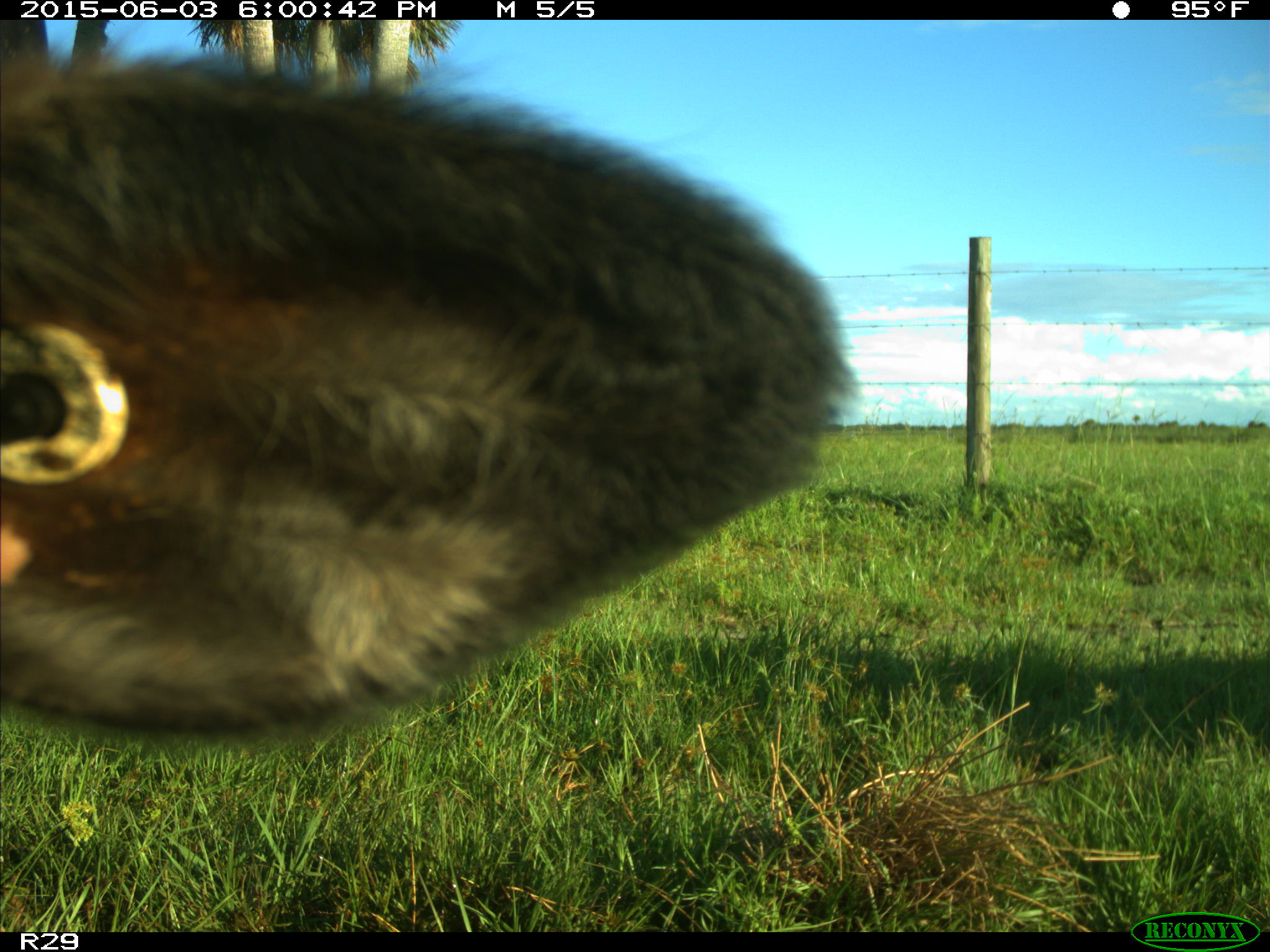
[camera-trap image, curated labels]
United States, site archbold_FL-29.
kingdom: Animalia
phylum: Chordata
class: Mammalia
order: Artiodactyla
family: Bovidae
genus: Bos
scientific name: Bos taurus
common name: domestic cow